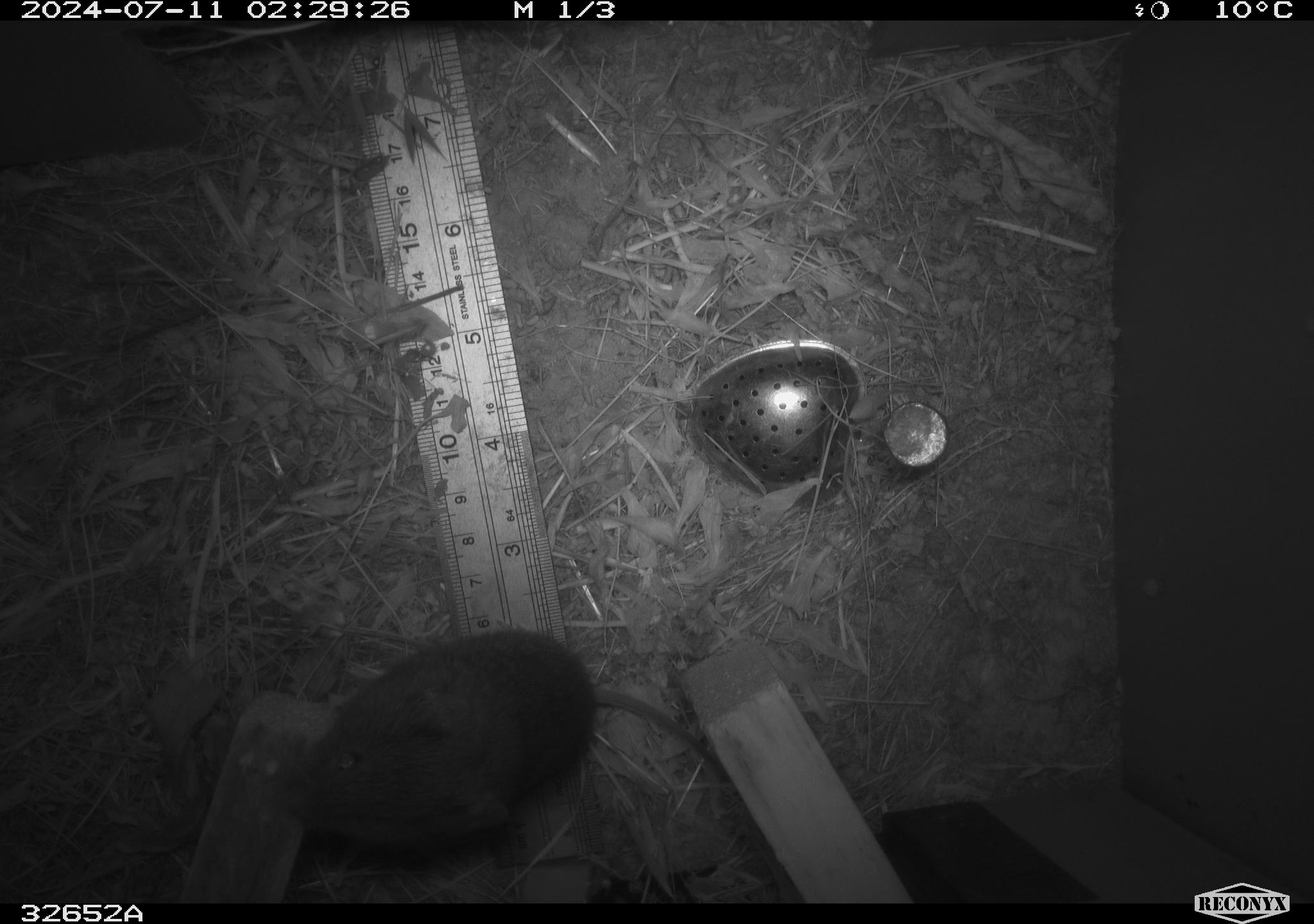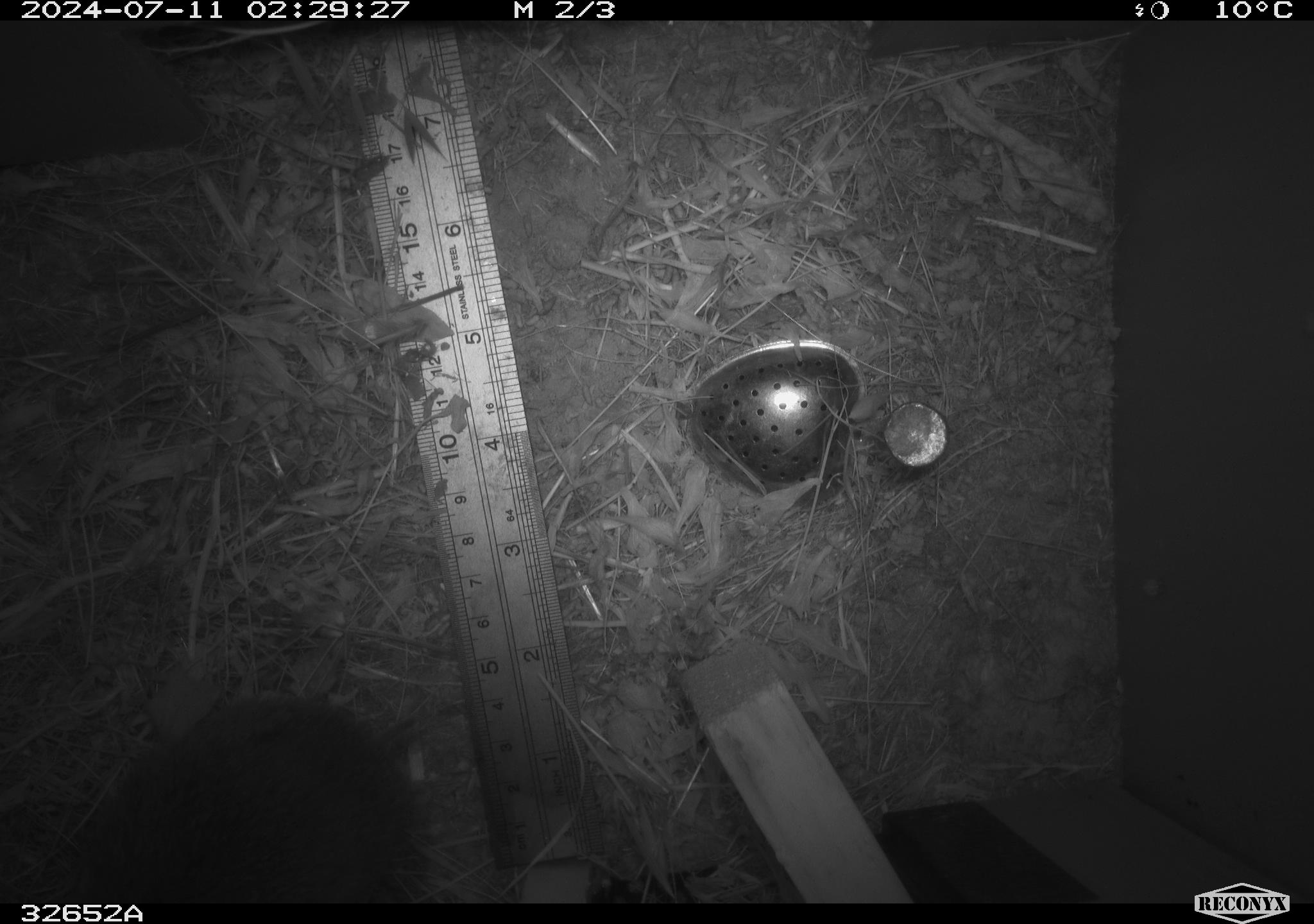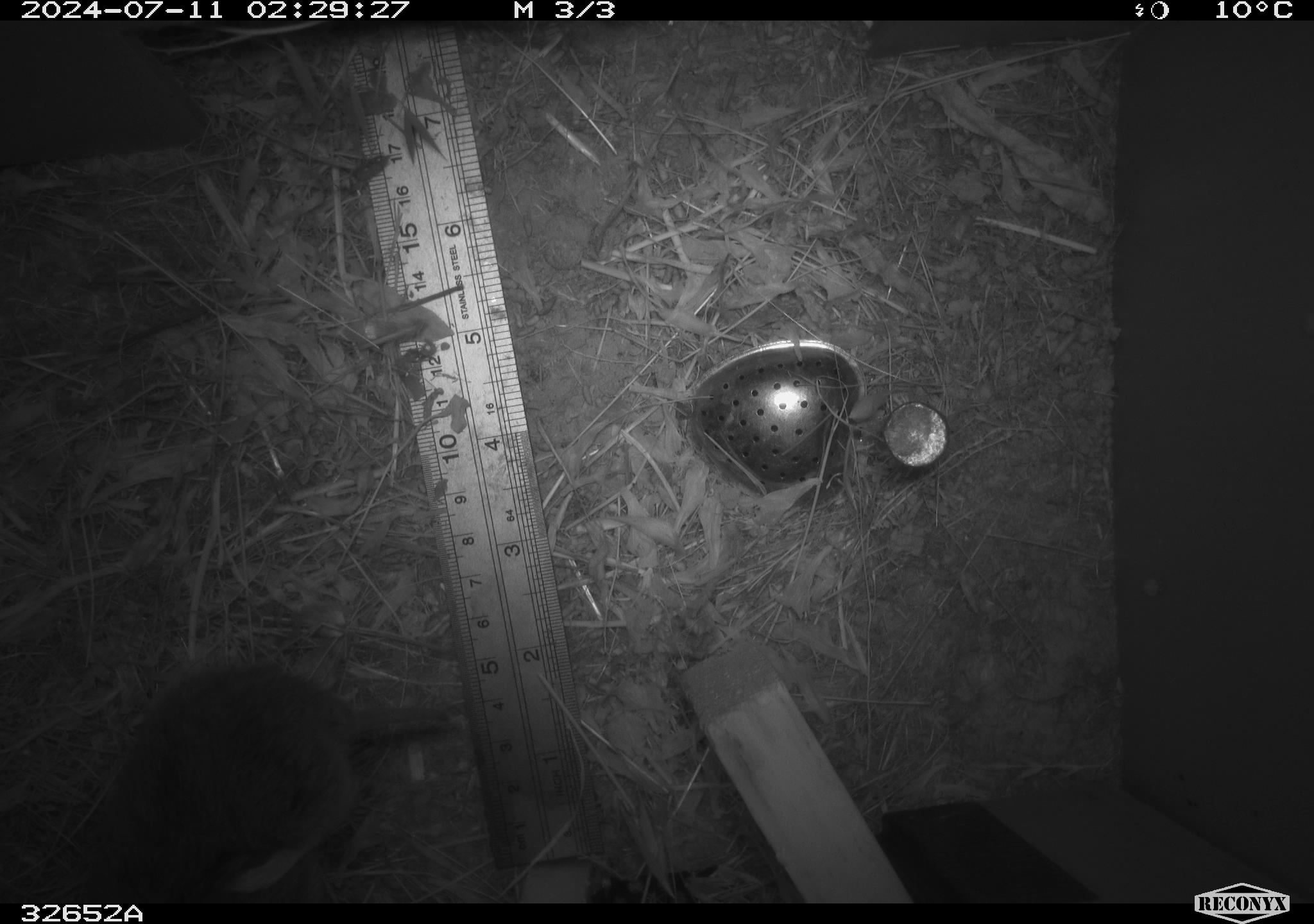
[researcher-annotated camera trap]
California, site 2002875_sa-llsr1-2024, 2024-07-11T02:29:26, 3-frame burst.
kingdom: Animalia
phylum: Chordata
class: Mammalia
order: Rodentia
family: Cricetidae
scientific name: Arvicolinae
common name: voles, lemmings, and muskrats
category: arvicolinae subfamily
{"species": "arvicolinae subfamily (voles, lemmings, and muskrats) (Arvicolinae)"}